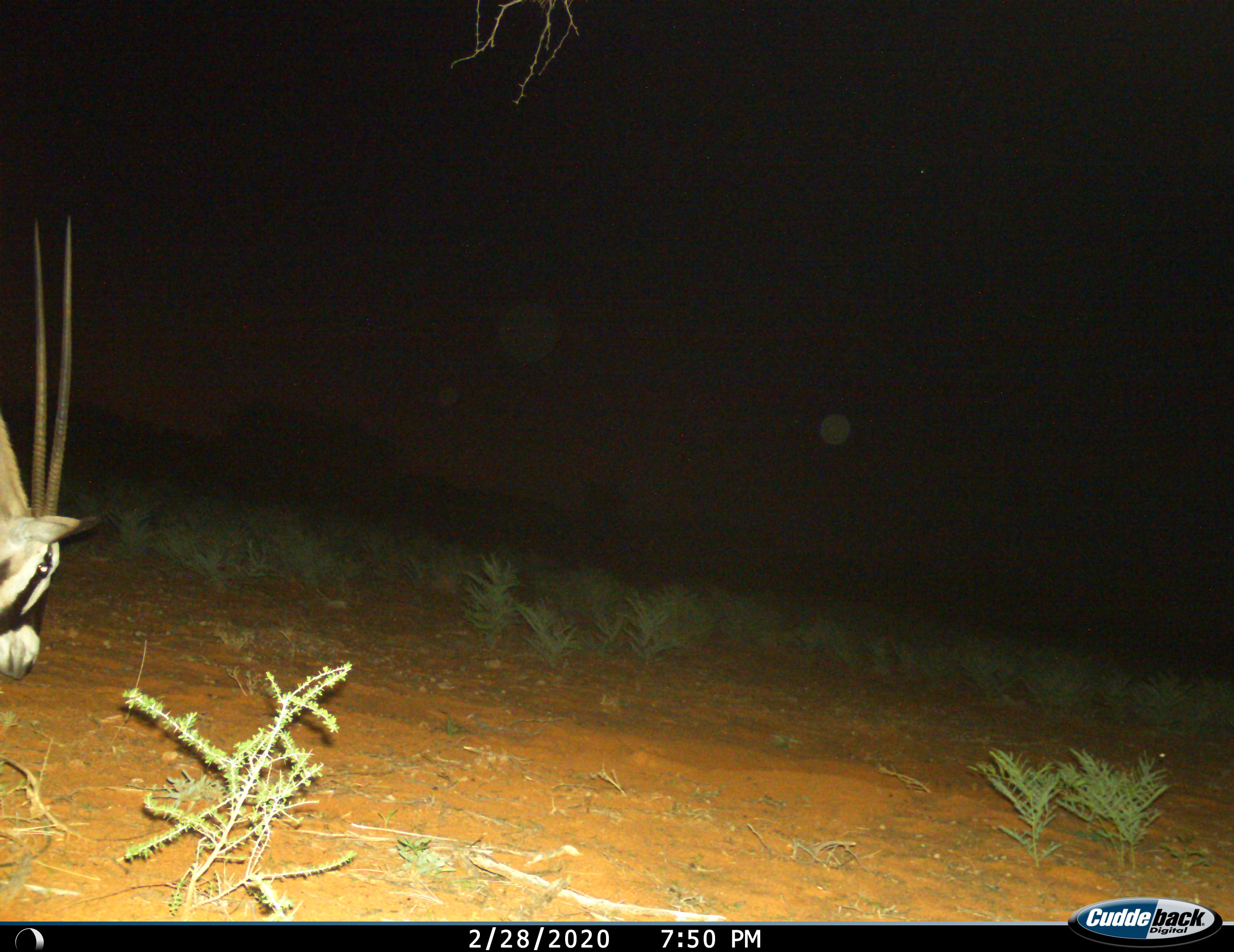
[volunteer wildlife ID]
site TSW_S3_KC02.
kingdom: Animalia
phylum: Chordata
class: Mammalia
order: Artiodactyla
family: Bovidae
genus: Oryx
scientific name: Oryx gazella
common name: gemsbok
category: oryx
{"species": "oryx (gemsbok) (Oryx gazella)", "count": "1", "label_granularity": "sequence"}